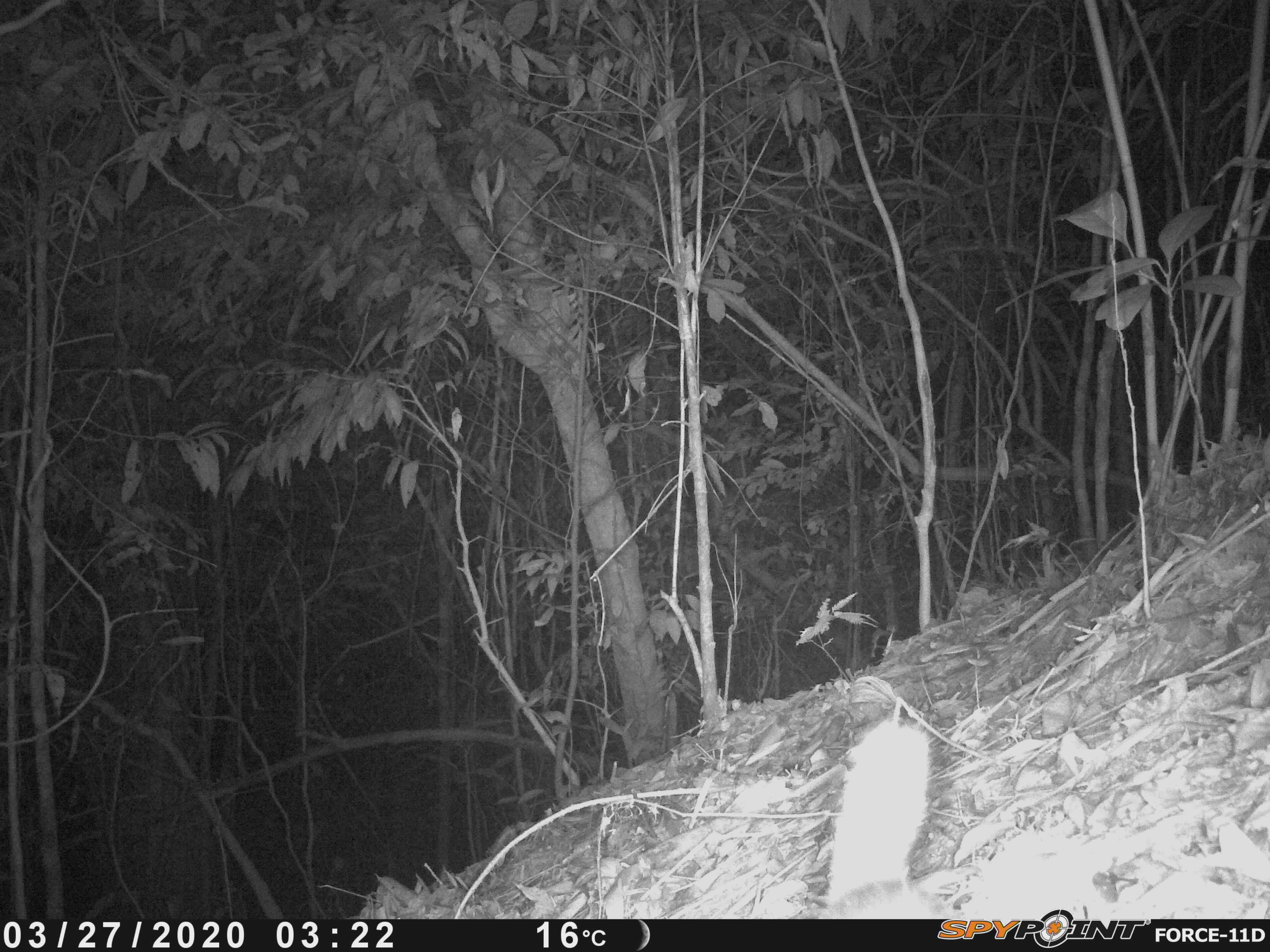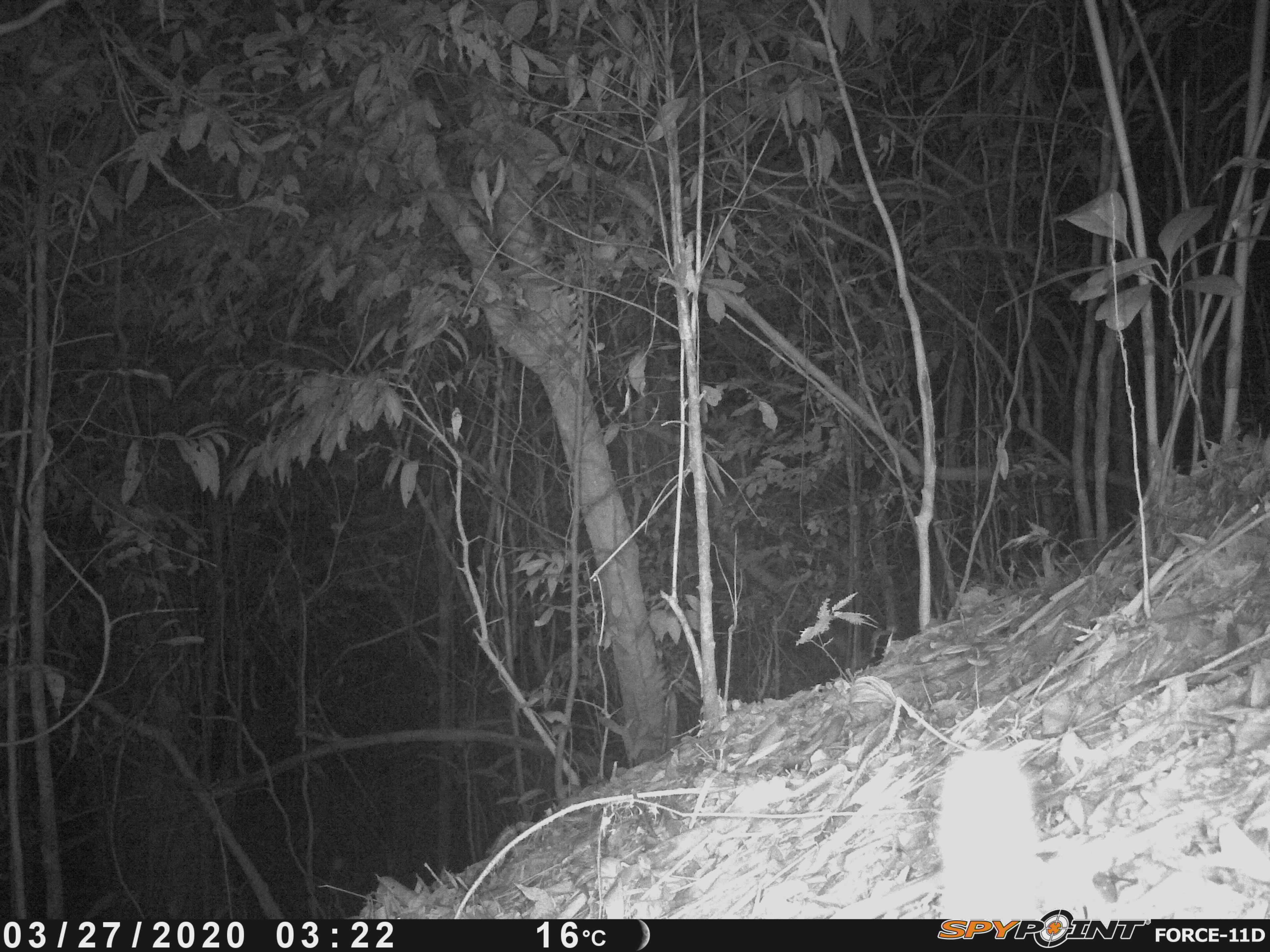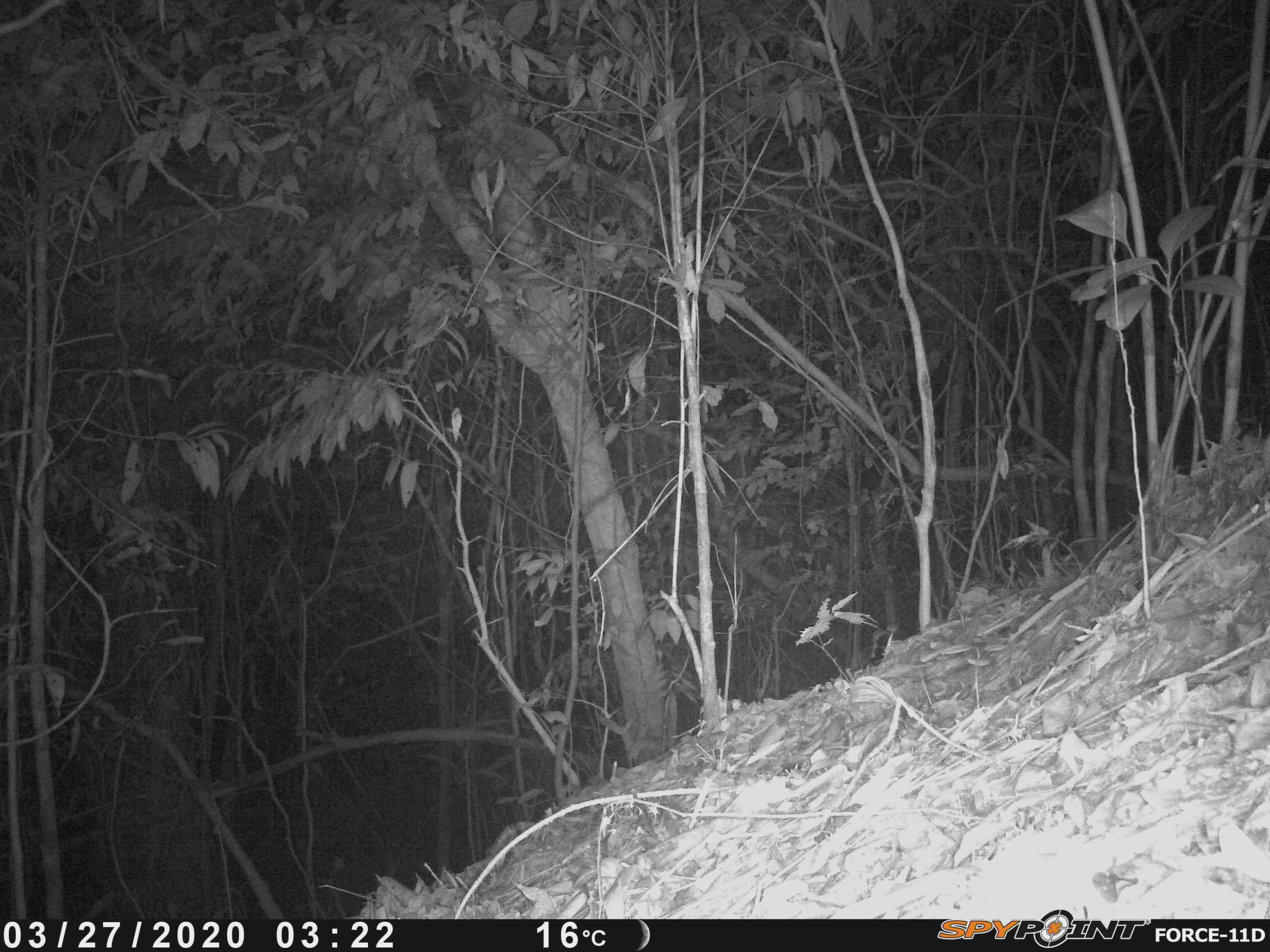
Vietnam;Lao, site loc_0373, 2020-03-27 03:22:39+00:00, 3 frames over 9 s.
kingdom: Animalia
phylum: Chordata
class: Mammalia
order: Carnivora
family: Mustelidae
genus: Melogale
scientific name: Melogale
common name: ferret badger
Ferret badger (Melogale). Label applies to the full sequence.